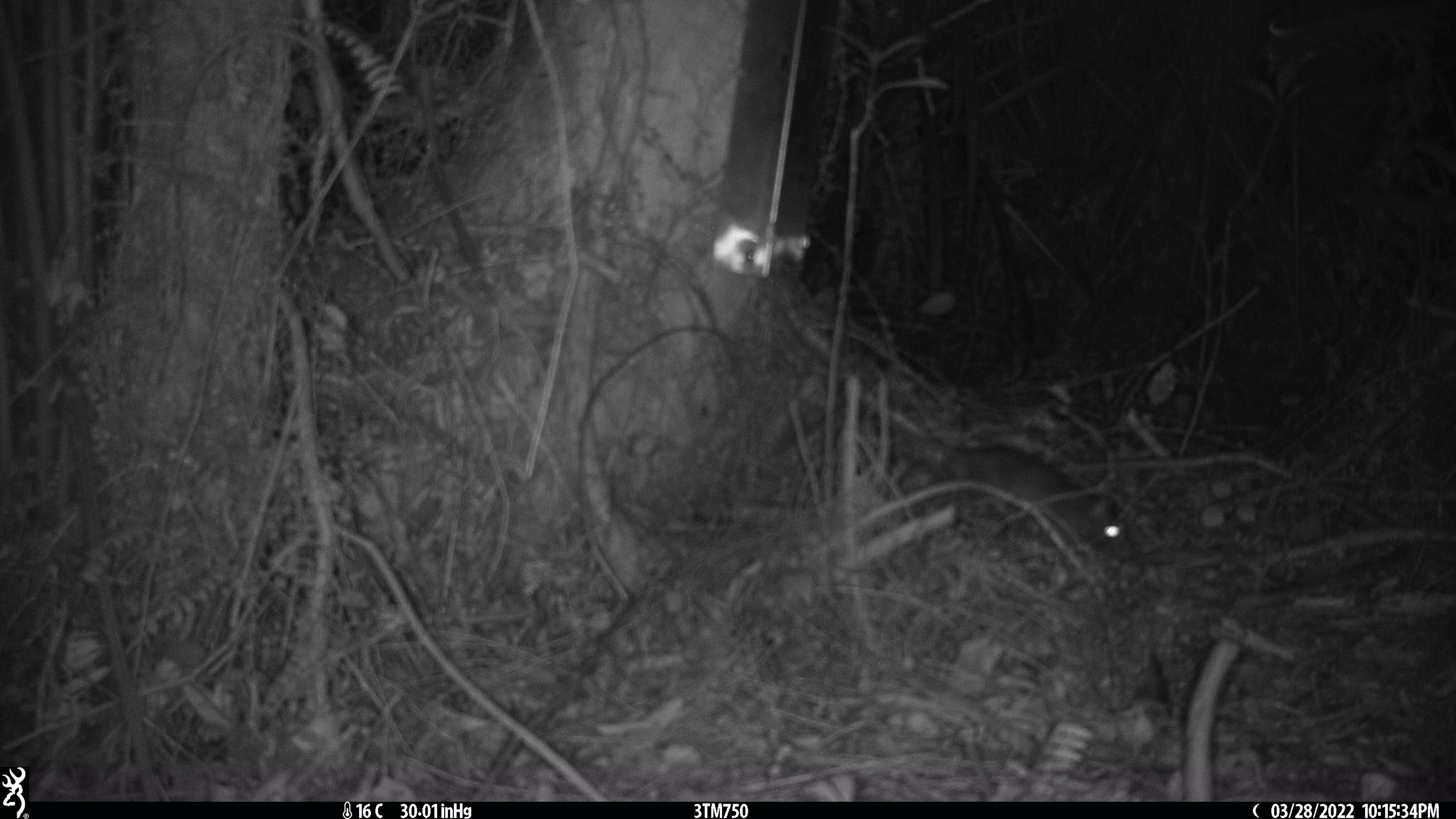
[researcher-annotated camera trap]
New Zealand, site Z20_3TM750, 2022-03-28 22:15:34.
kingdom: Animalia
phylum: Chordata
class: Mammalia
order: Rodentia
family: Muridae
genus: Rattus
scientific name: Rattus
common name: rat